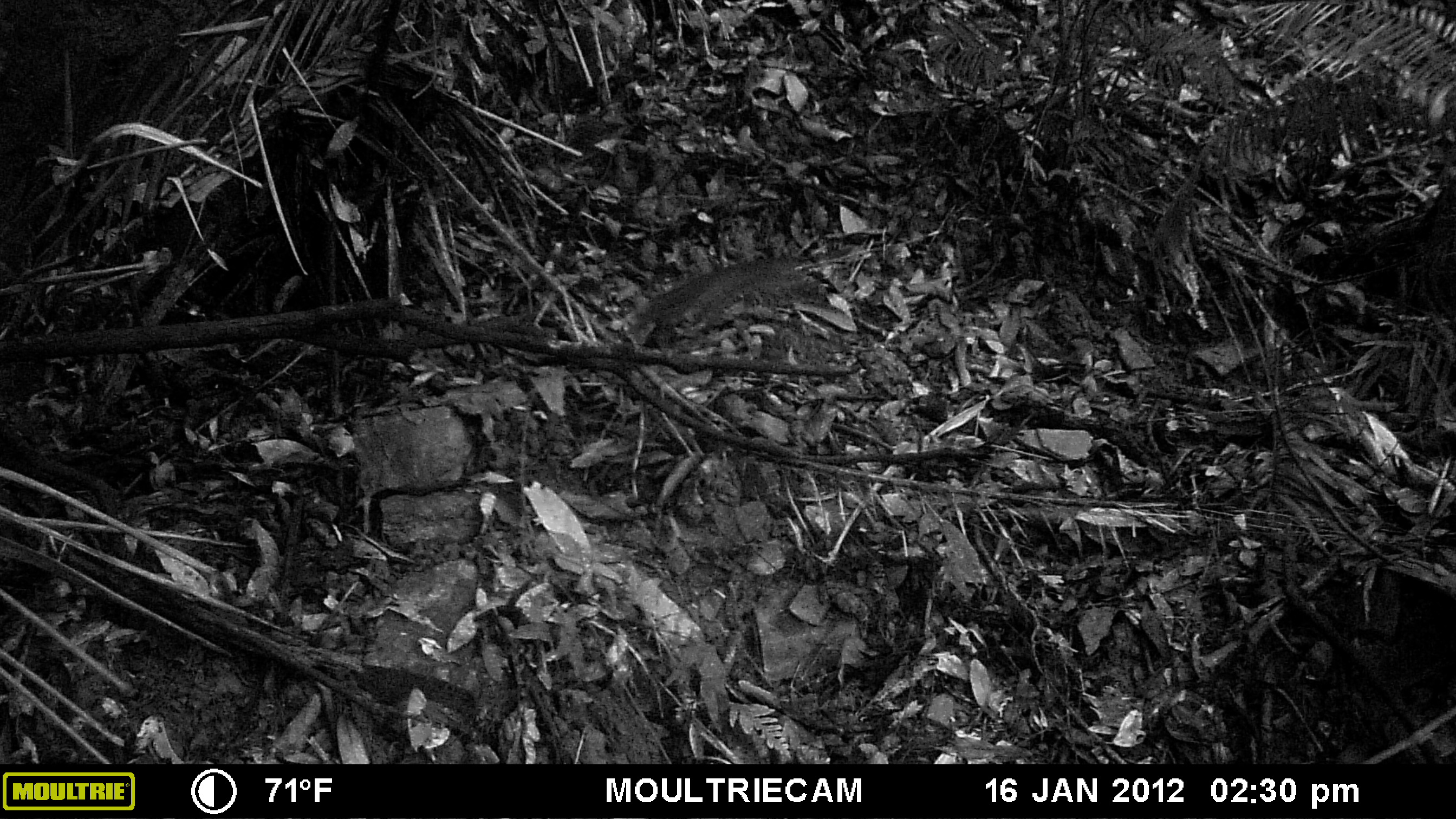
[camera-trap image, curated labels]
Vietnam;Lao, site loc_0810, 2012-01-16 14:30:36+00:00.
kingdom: Animalia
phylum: Chordata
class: Mammalia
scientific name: Mammalia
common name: mammal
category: unidentified small mammal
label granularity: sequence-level